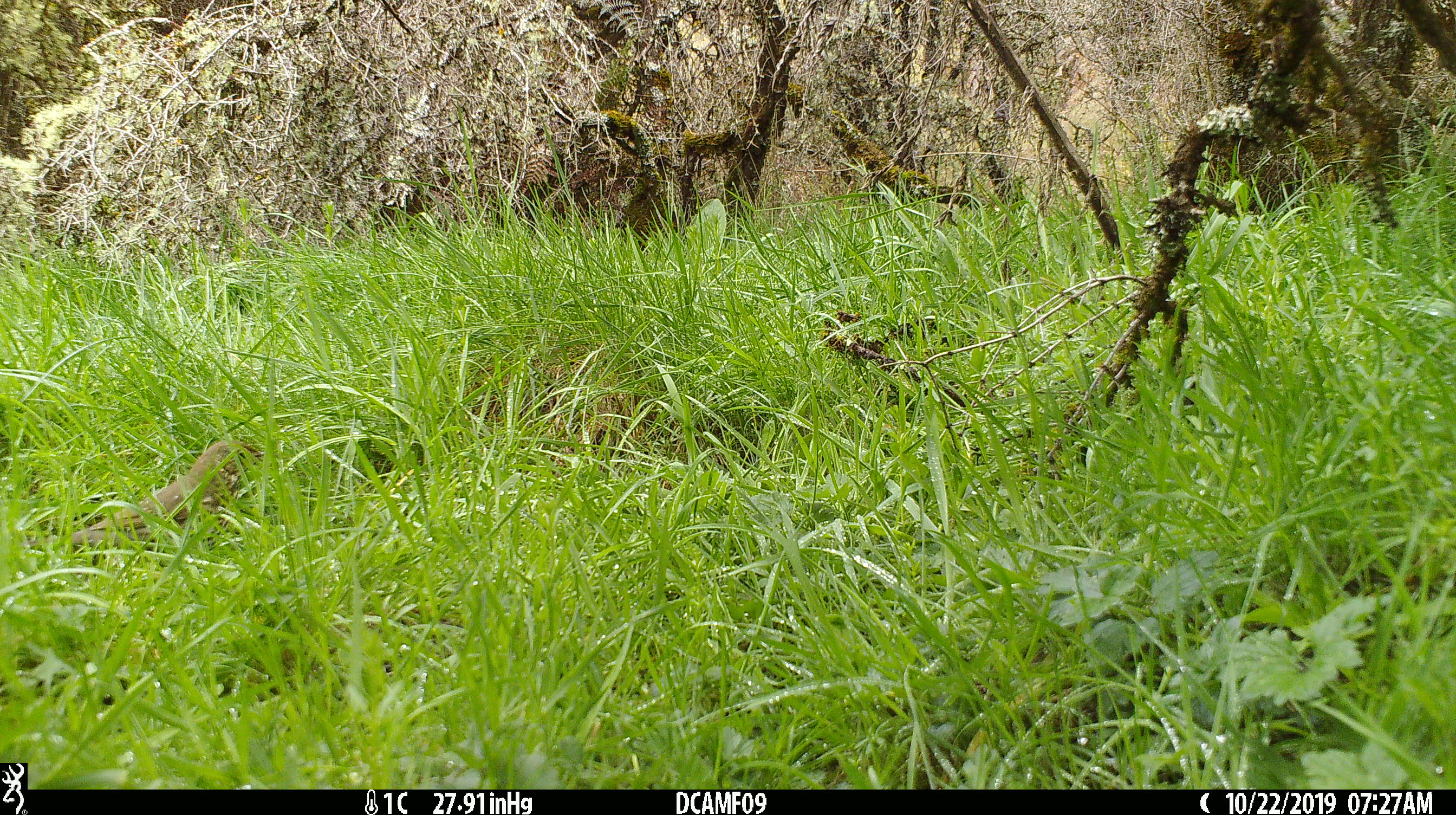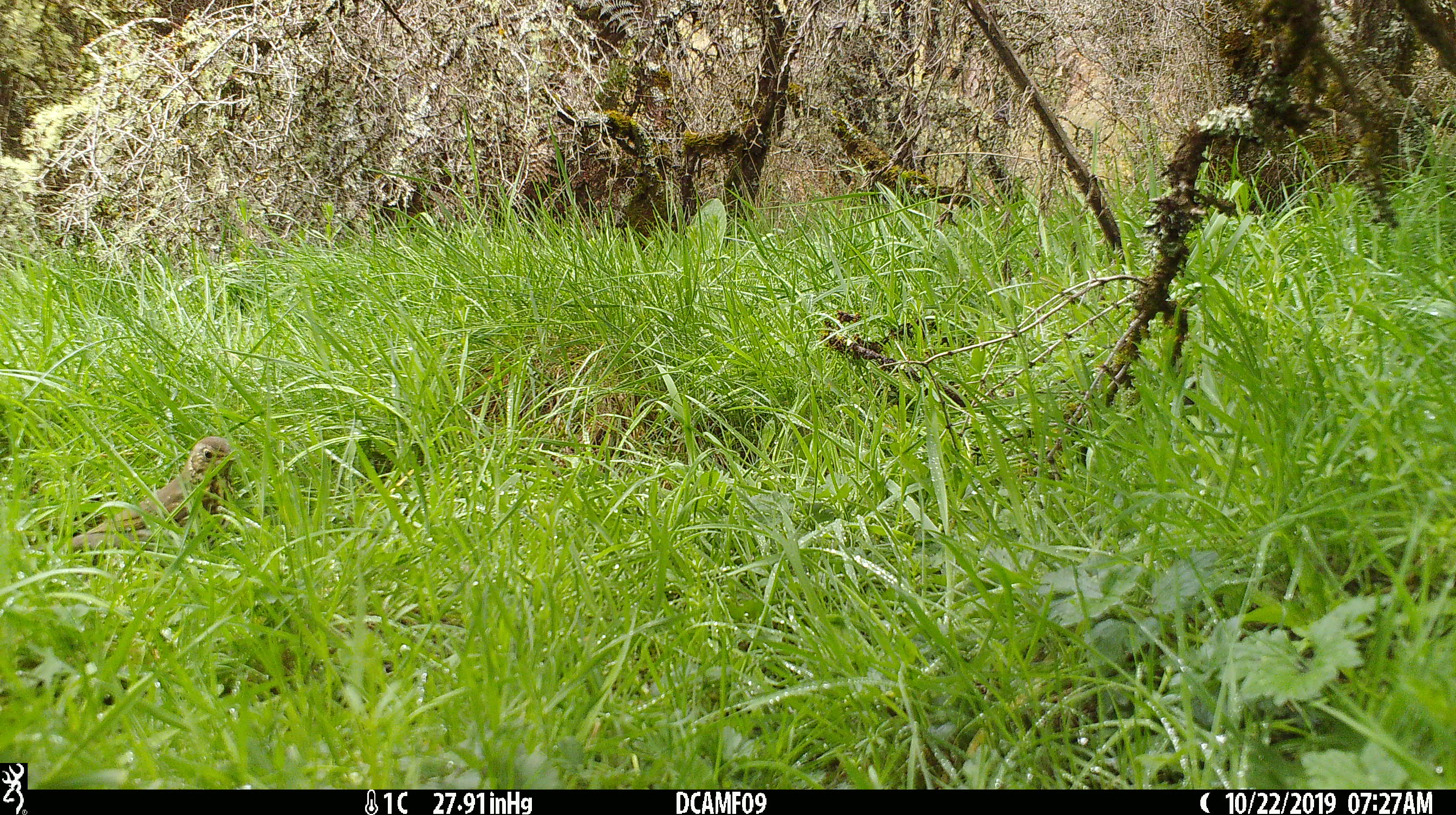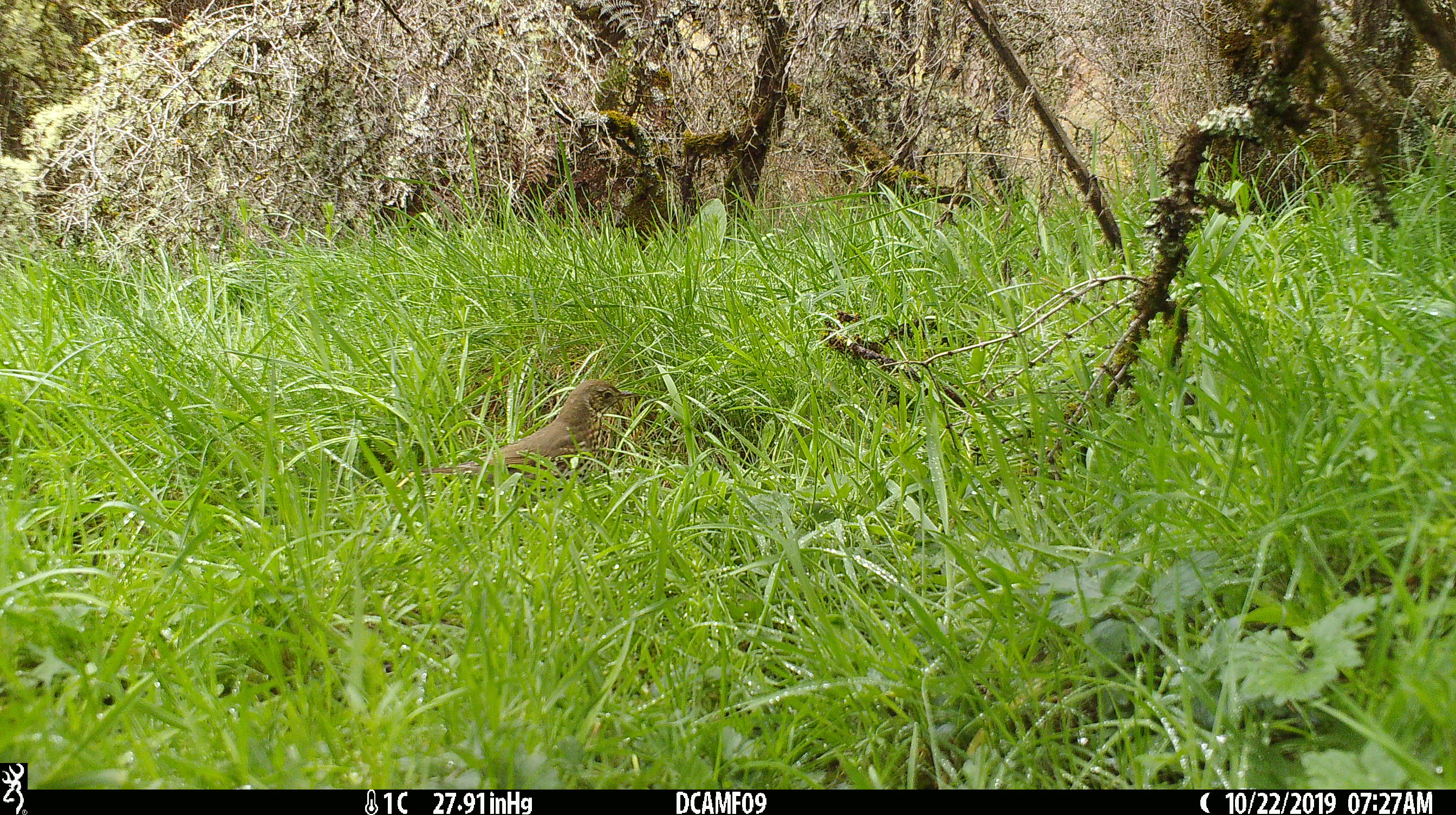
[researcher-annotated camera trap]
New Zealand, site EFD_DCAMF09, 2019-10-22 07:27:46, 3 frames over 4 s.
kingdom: Animalia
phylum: Chordata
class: Aves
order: Passeriformes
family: Turdidae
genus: Turdus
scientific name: Turdus philomelos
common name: song thrush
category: thrush